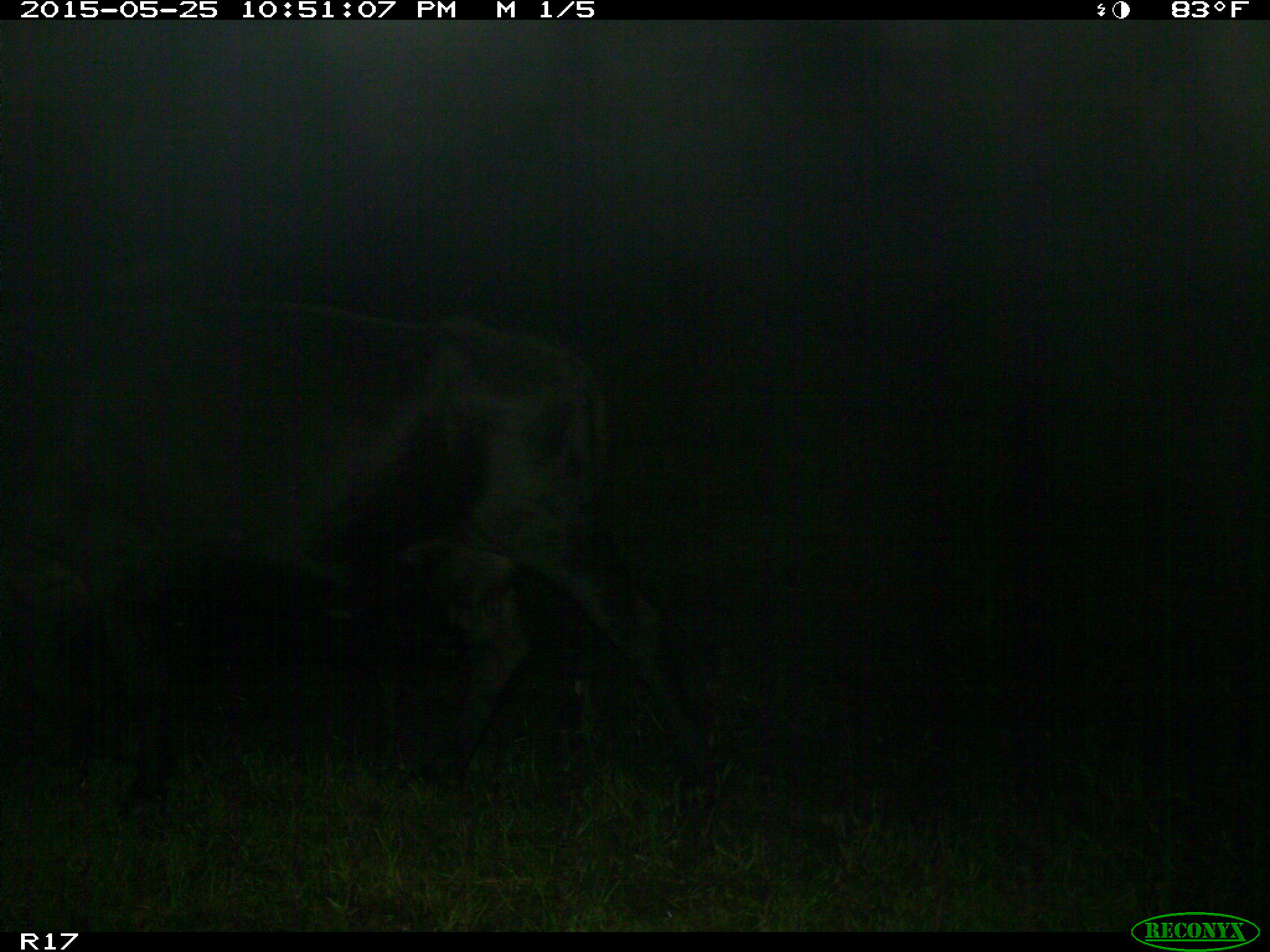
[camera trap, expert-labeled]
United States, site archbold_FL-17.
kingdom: Animalia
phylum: Chordata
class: Mammalia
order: Artiodactyla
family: Bovidae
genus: Bos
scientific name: Bos taurus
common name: domestic cow